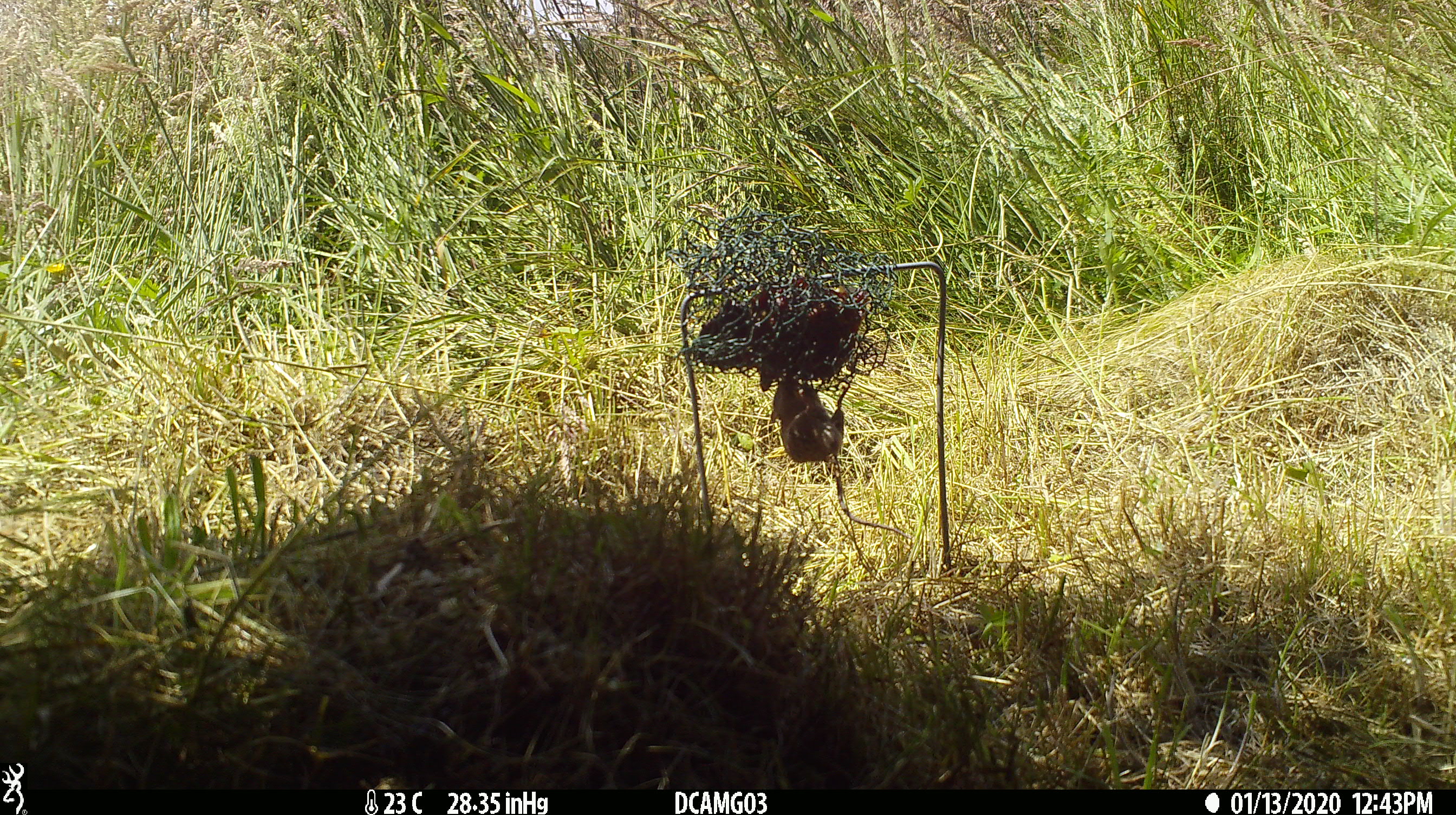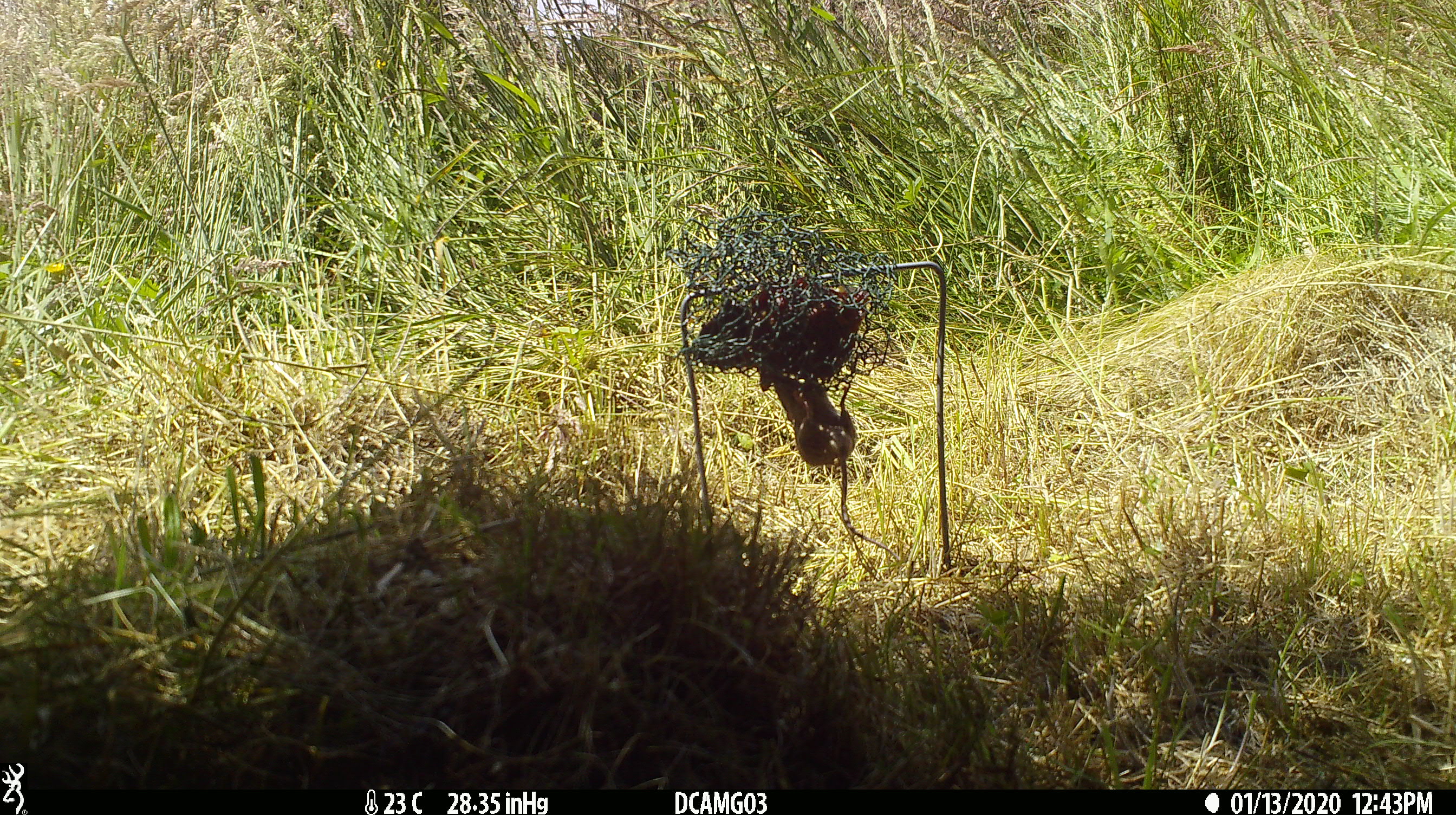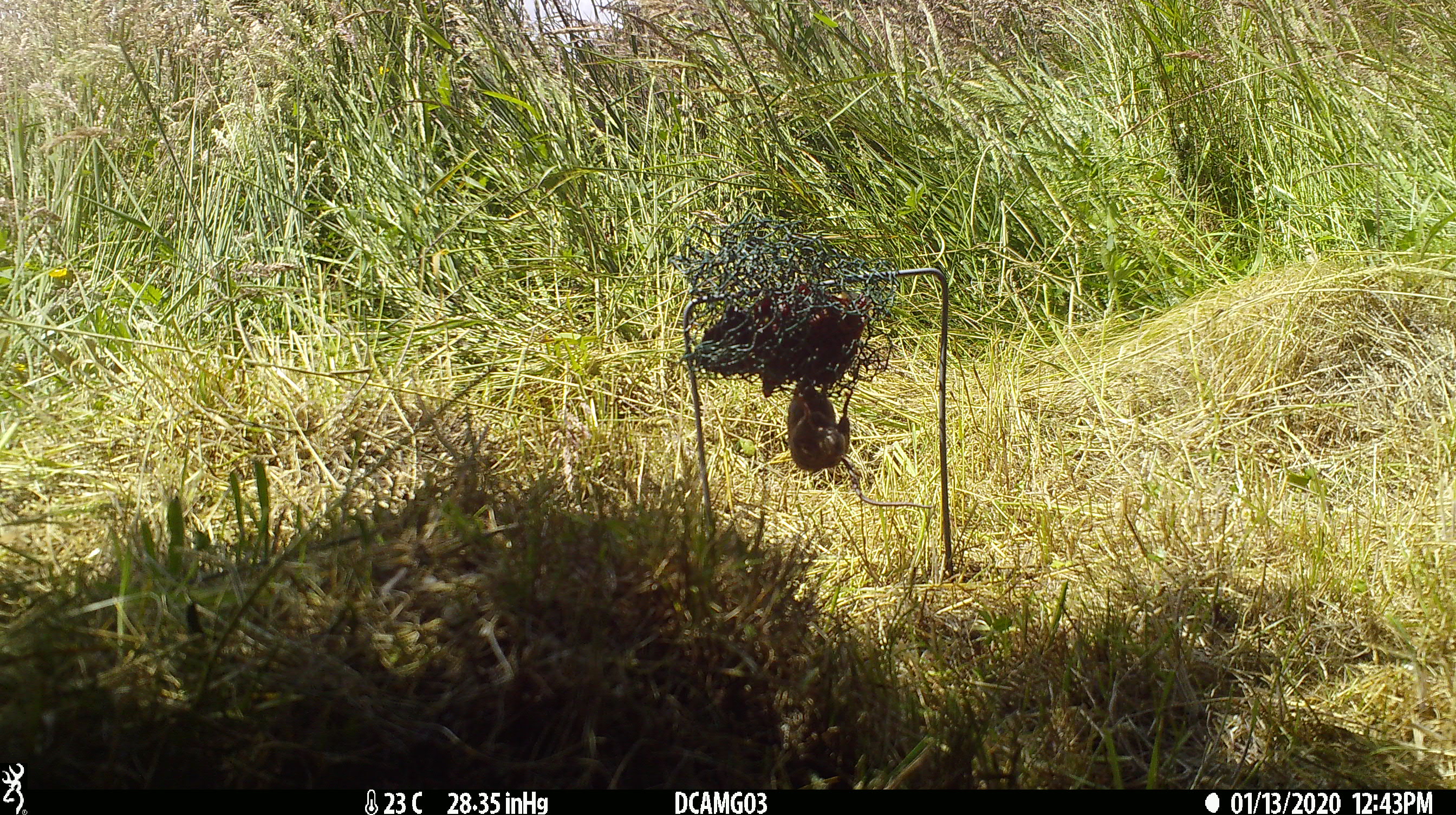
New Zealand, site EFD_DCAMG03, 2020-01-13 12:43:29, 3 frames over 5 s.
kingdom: Animalia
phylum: Chordata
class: Mammalia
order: Rodentia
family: Muridae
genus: Mus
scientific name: Mus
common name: mouse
Mouse (Mus).